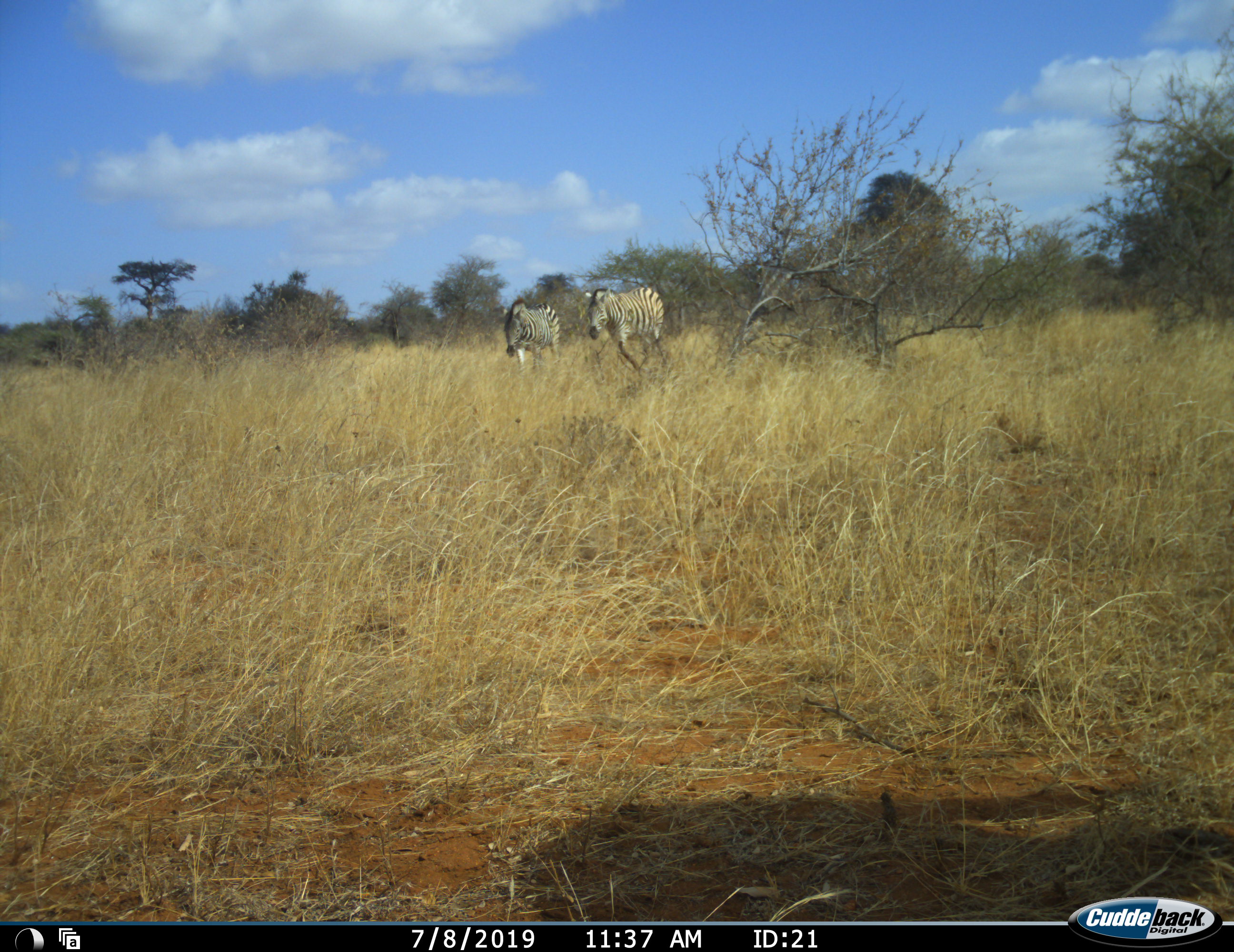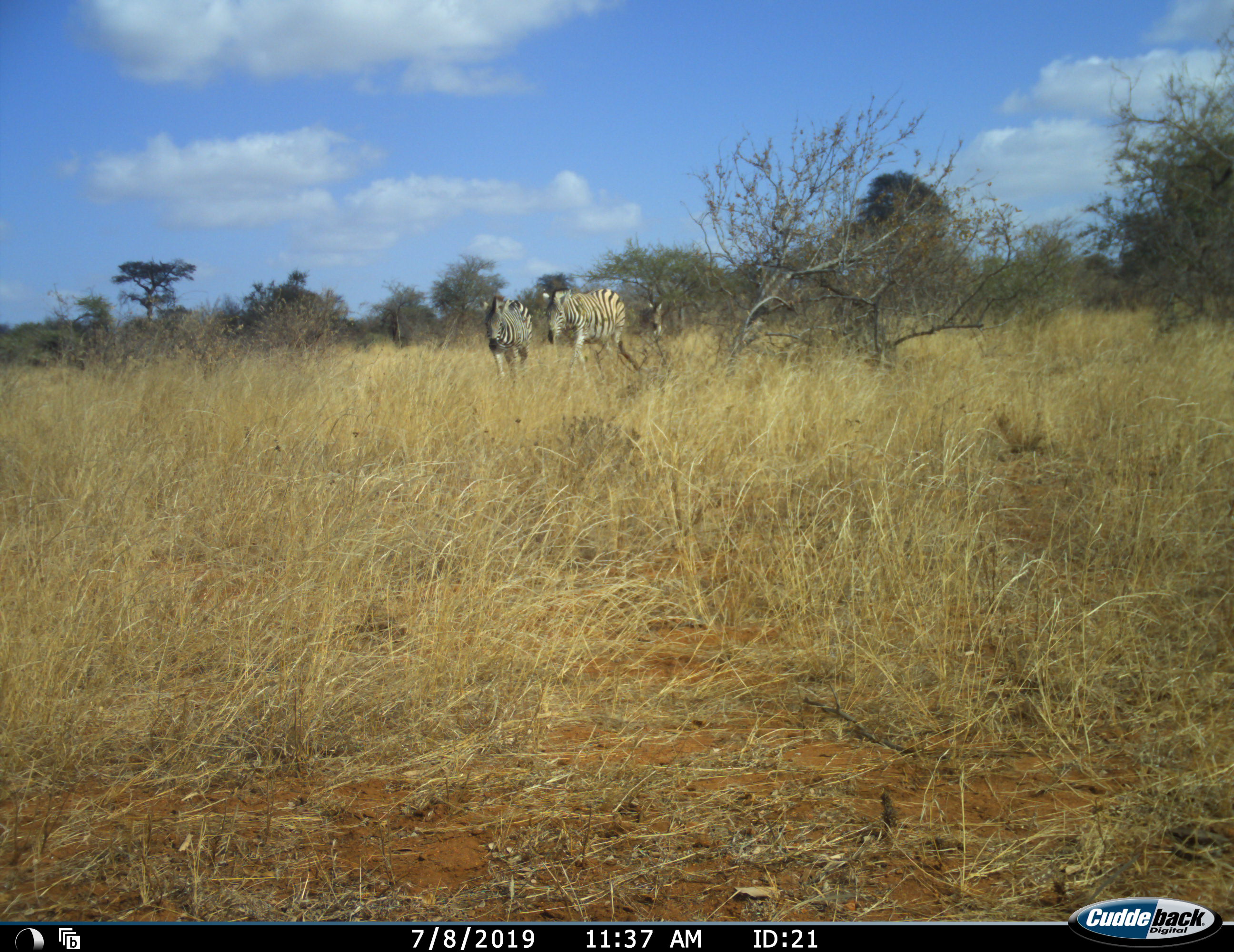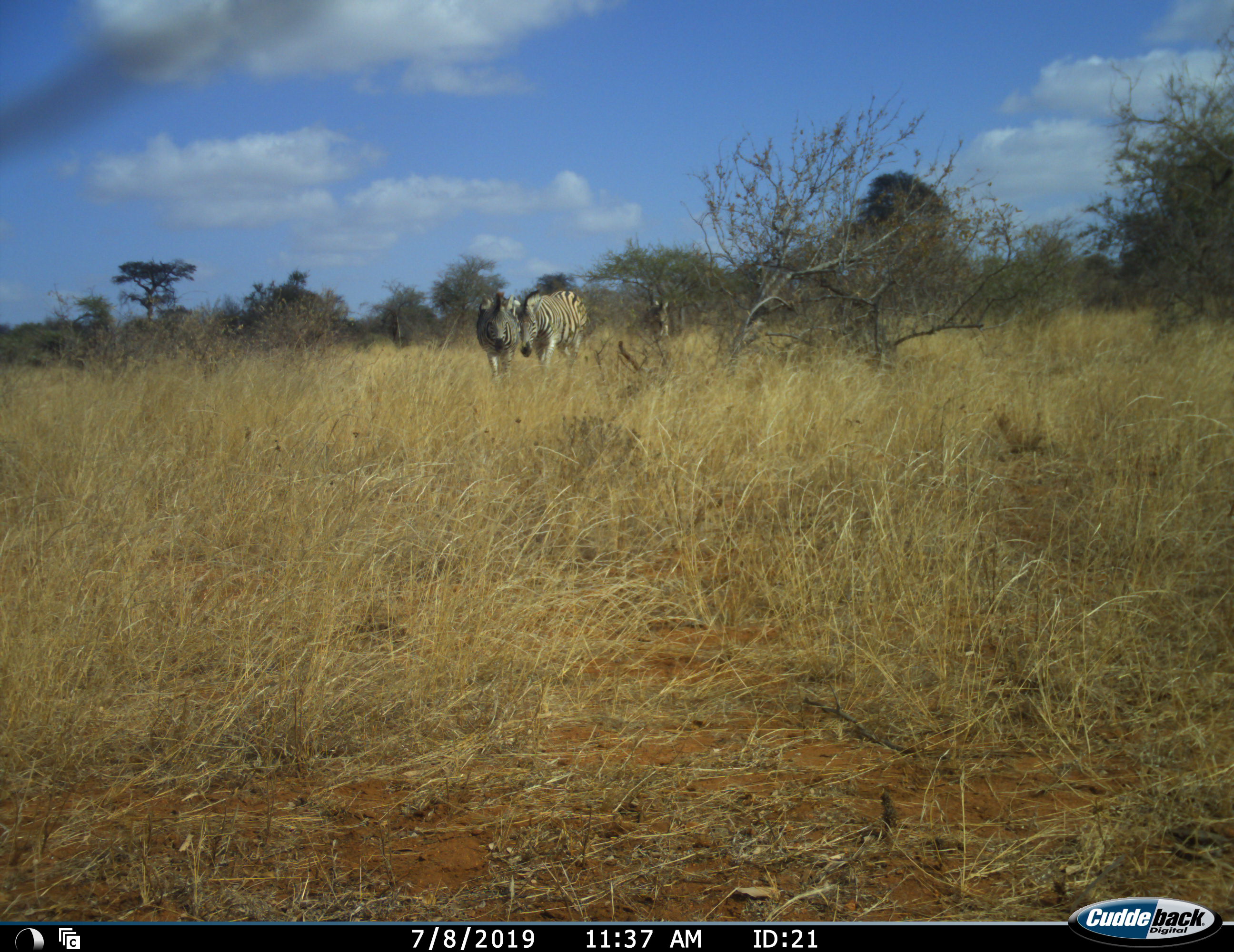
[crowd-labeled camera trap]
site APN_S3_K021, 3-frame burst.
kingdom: Animalia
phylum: Chordata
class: Mammalia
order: Perissodactyla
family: Equidae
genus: Equus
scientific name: Equus quagga burchellii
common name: burchell's zebra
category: zebraburchells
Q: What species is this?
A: Zebraburchells (burchell's zebra) (Equus quagga burchellii).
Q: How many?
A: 2.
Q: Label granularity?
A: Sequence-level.